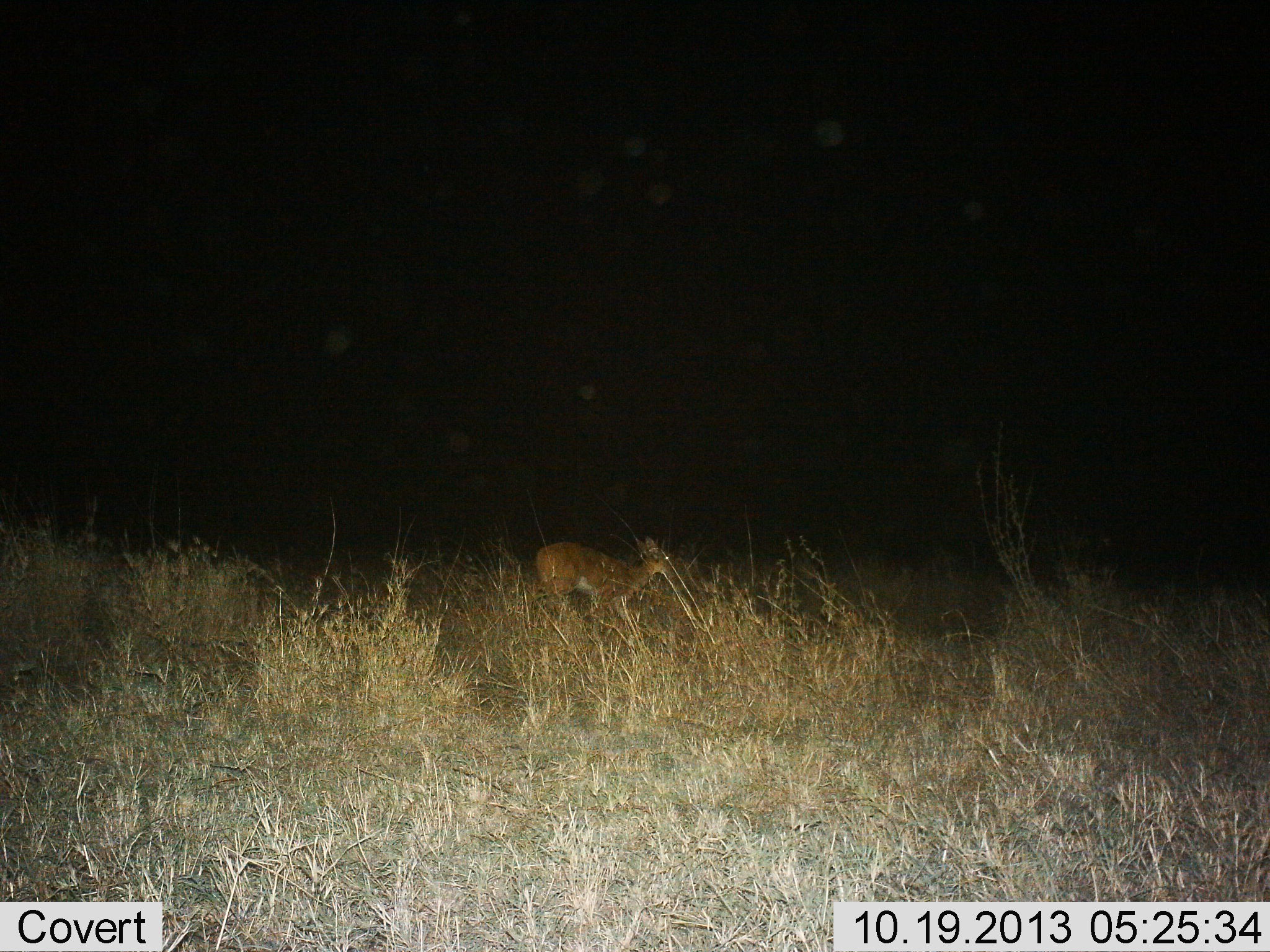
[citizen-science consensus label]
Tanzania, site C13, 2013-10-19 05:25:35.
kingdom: Animalia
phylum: Chordata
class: Mammalia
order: Artiodactyla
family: Bovidae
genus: Redunca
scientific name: Redunca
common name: reedbuck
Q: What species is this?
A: Reedbuck (Redunca).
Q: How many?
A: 1.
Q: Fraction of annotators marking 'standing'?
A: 30%.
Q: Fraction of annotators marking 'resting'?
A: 0%.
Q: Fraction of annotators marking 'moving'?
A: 60%.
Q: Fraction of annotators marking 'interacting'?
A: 0%.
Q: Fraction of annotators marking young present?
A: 0%.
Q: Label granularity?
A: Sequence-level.